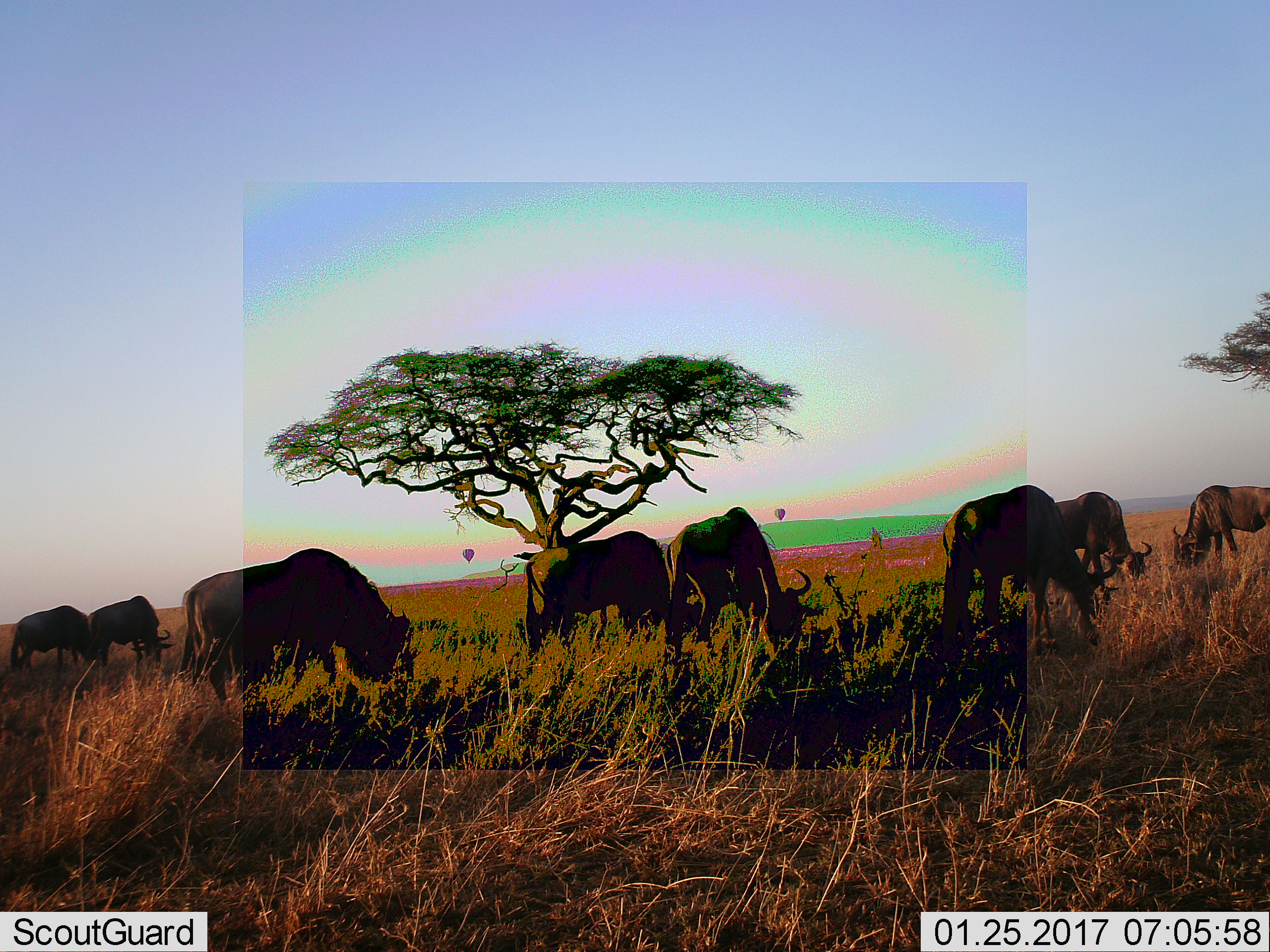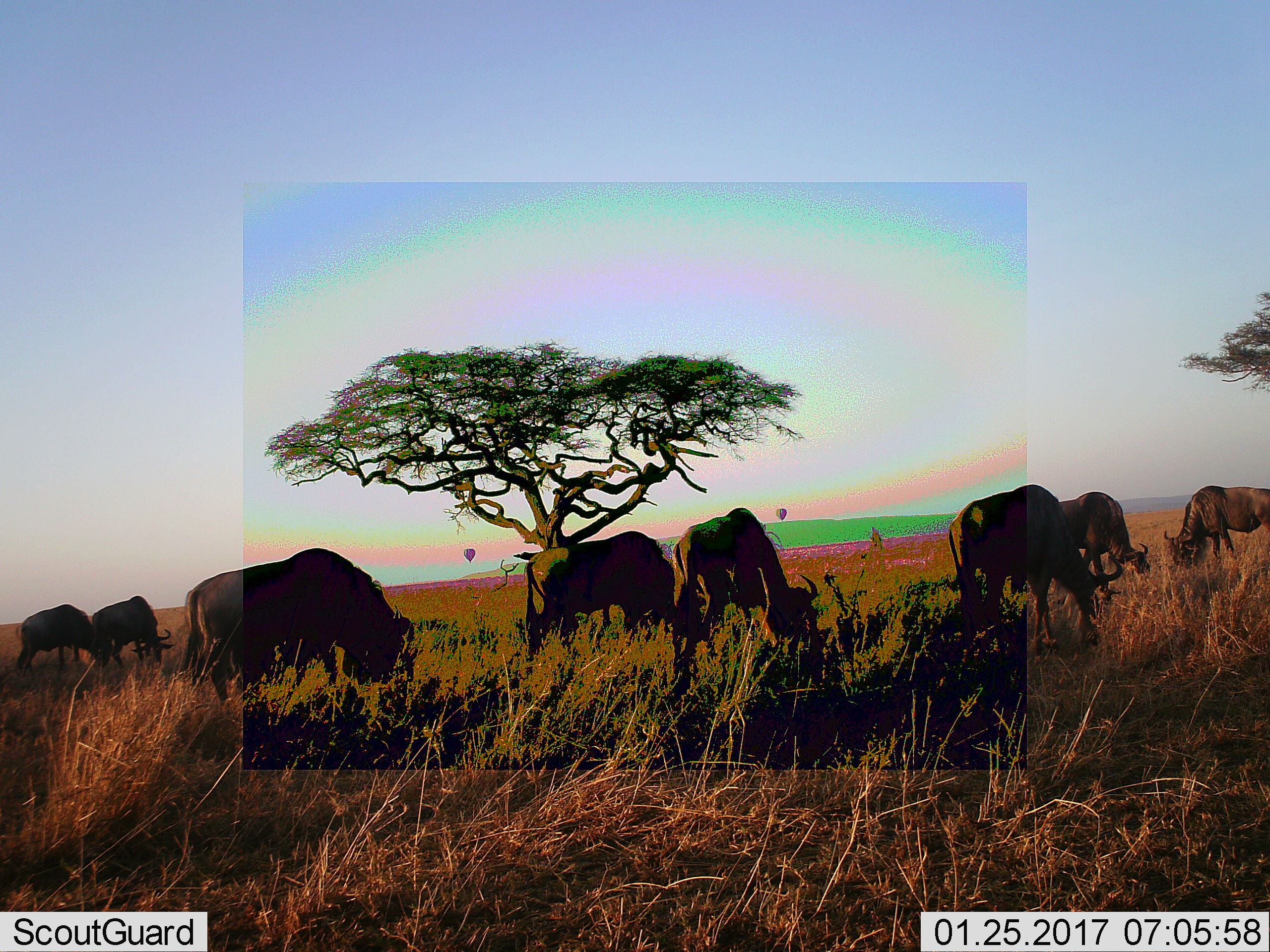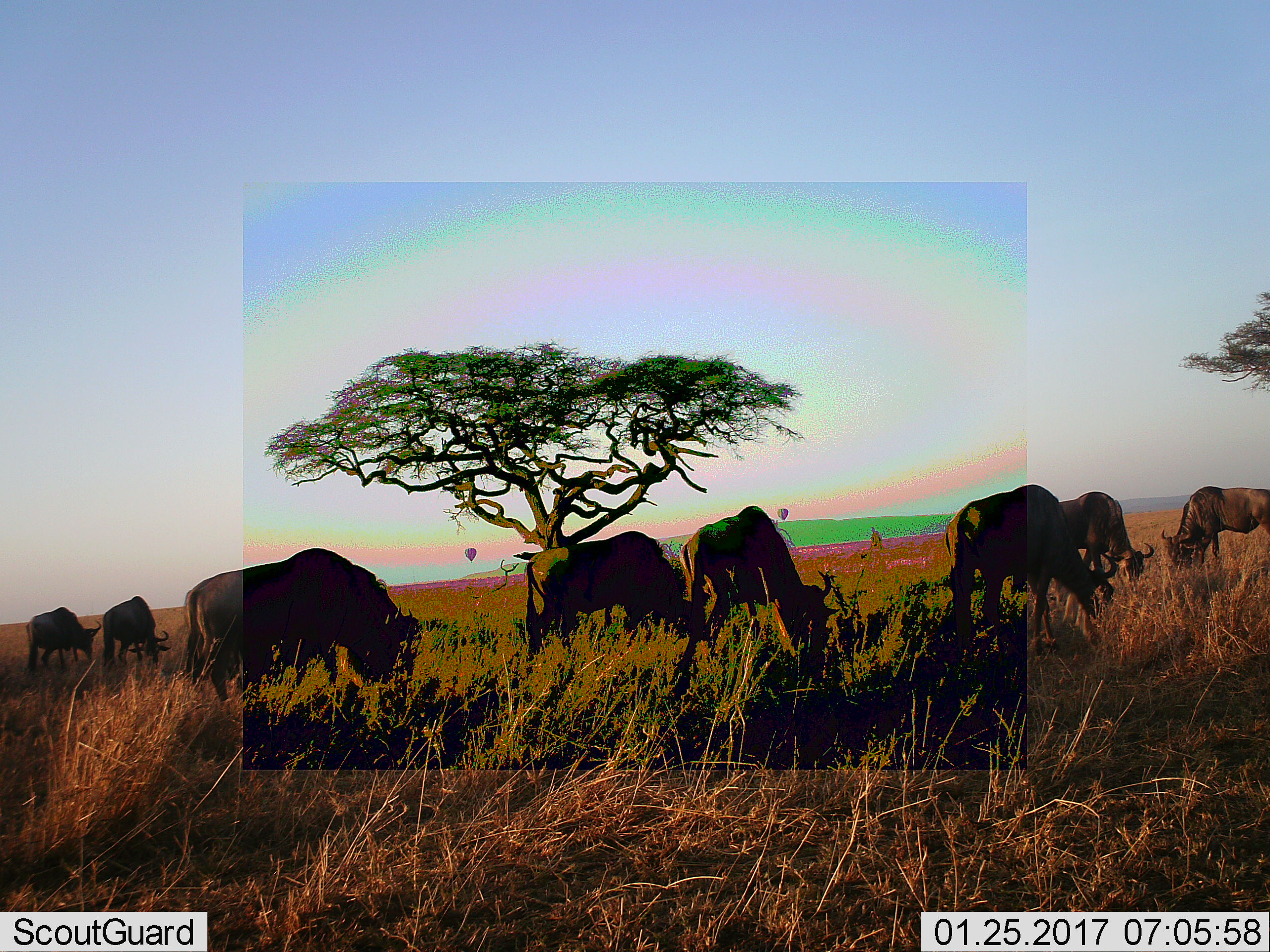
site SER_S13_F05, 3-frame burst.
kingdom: Animalia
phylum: Chordata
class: Mammalia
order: Artiodactyla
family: Bovidae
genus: Connochaetes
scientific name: Connochaetes taurinus taurinus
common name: blue wildebeest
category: wildebeestblue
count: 8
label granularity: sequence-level